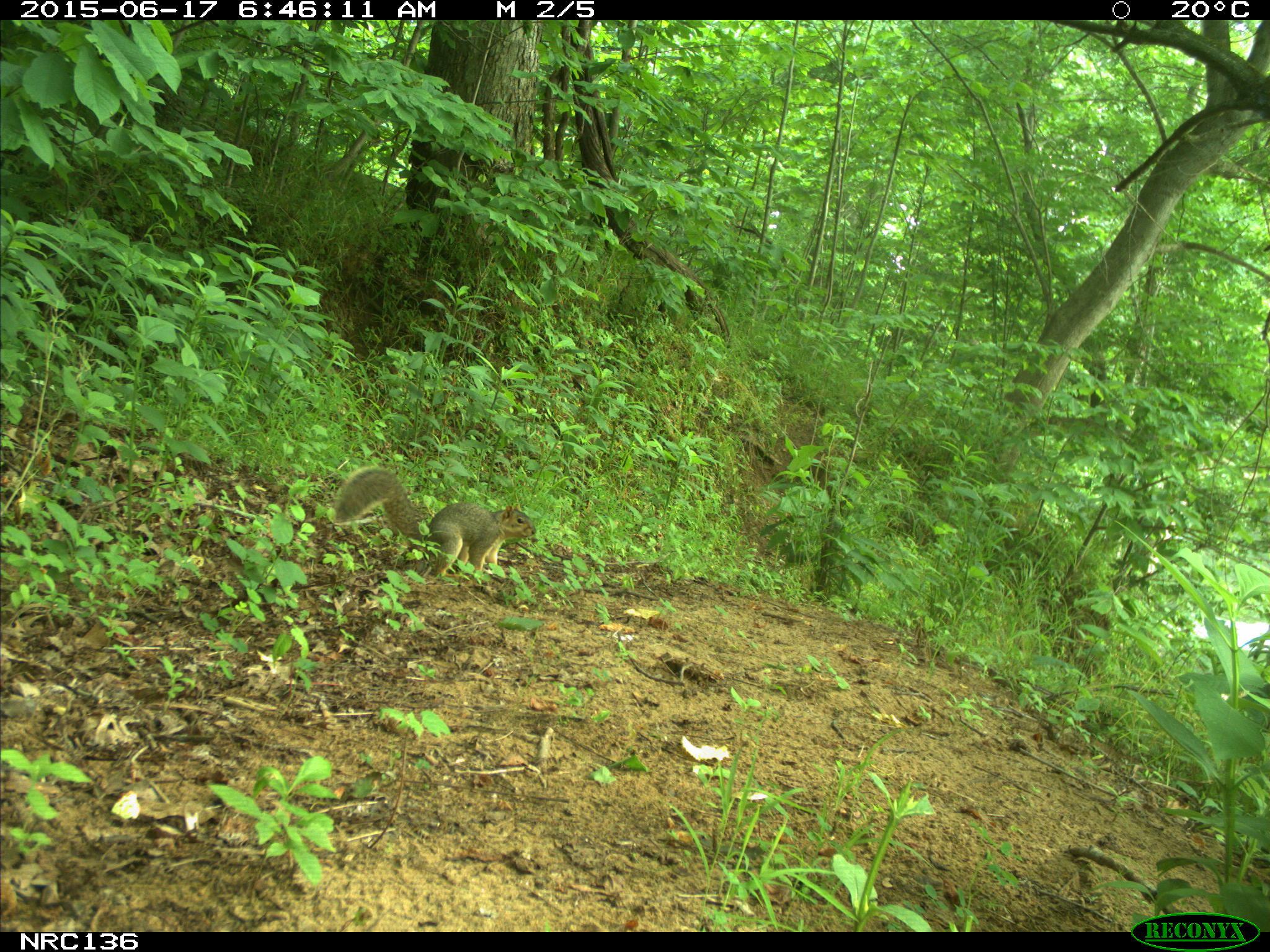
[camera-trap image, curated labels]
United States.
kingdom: Animalia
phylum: Chordata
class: Mammalia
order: Rodentia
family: Sciuridae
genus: Sciurus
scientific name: Sciurus niger cinereus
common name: eastern fox squirrel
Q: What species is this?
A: Eastern Fox Squirrel (Sciurus niger cinereus).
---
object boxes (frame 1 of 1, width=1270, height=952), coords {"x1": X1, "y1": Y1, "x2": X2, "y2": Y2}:
Eastern Fox Squirrel: {"x1": 329, "y1": 466, "x2": 544, "y2": 584}